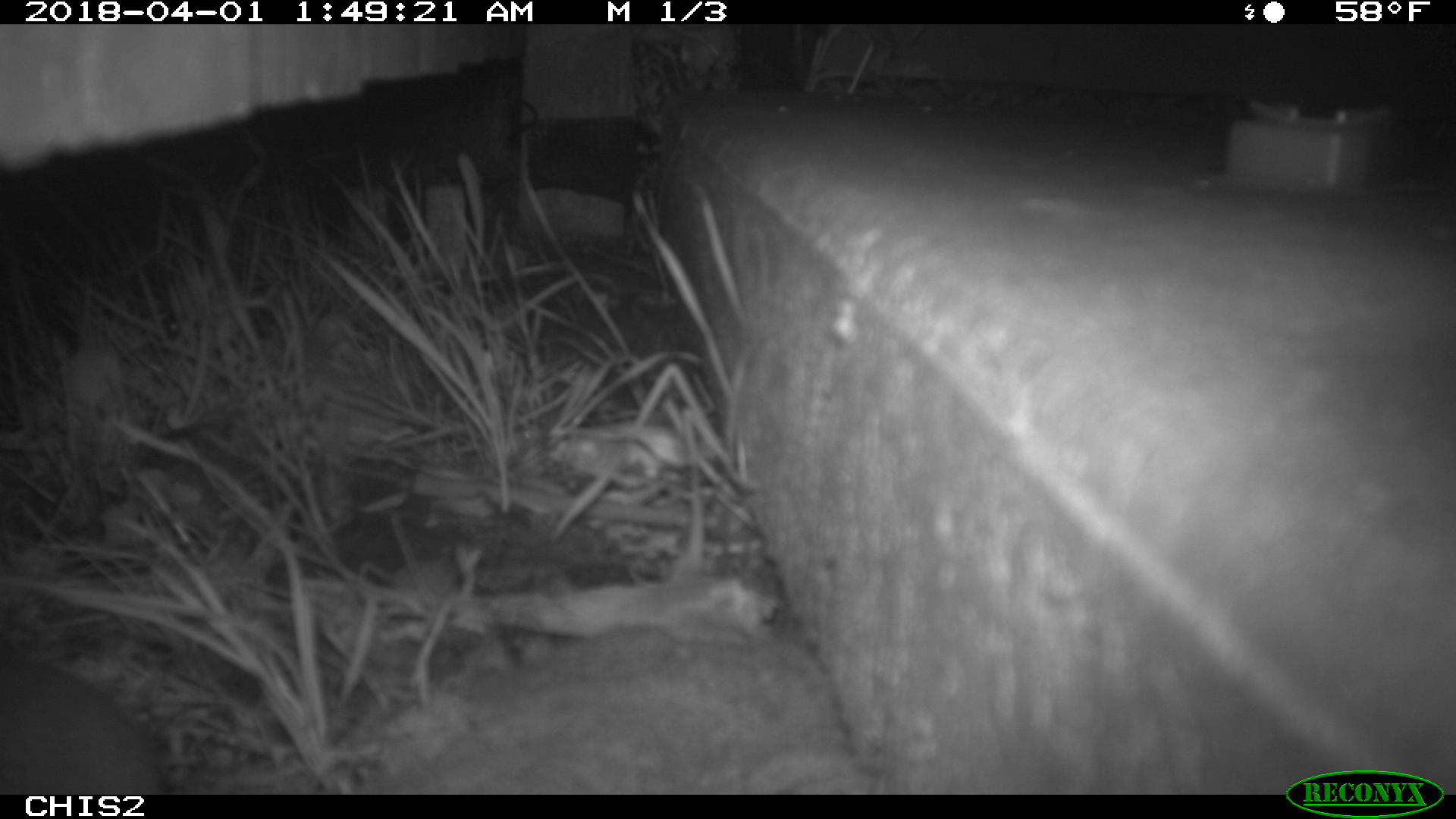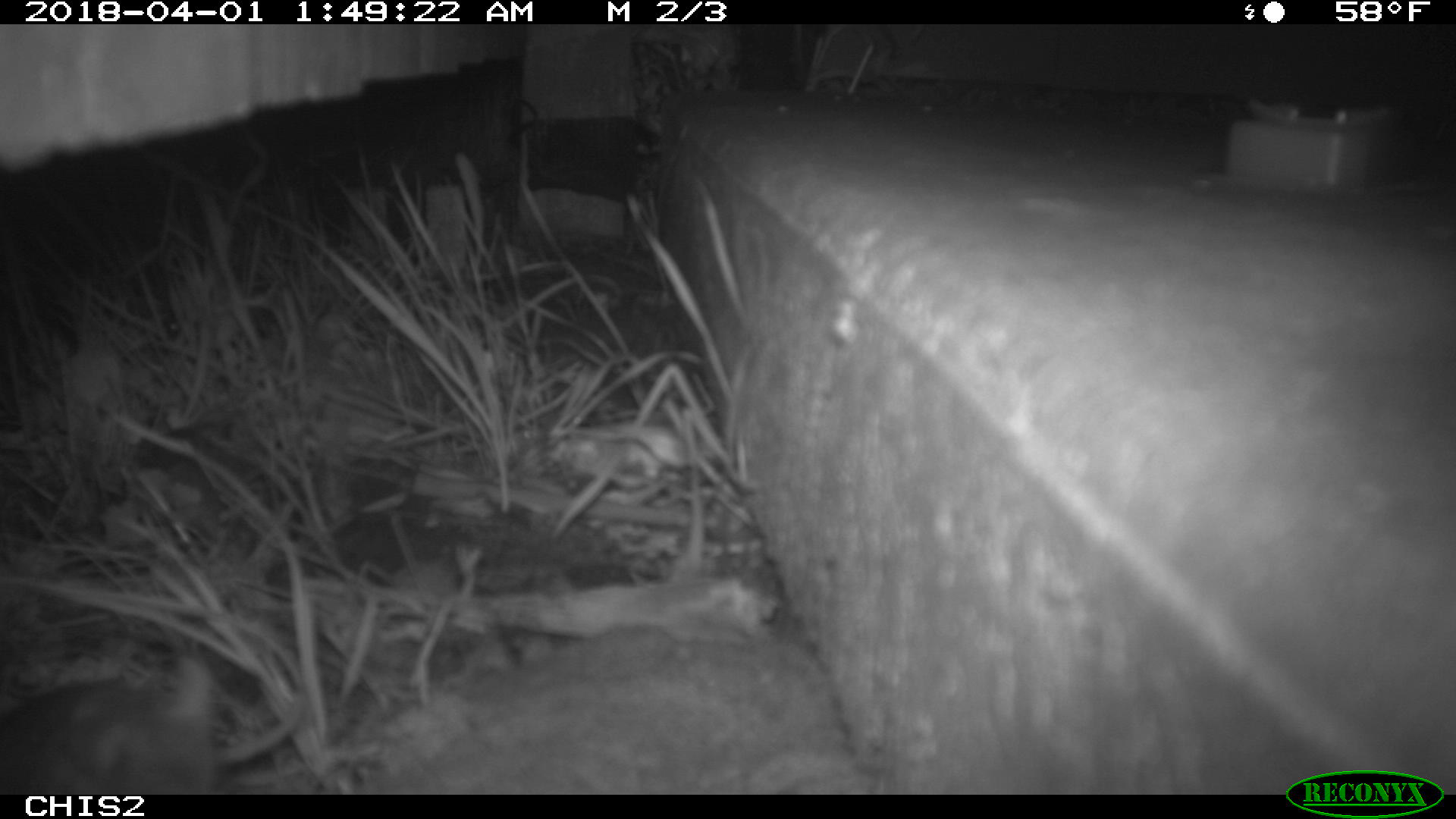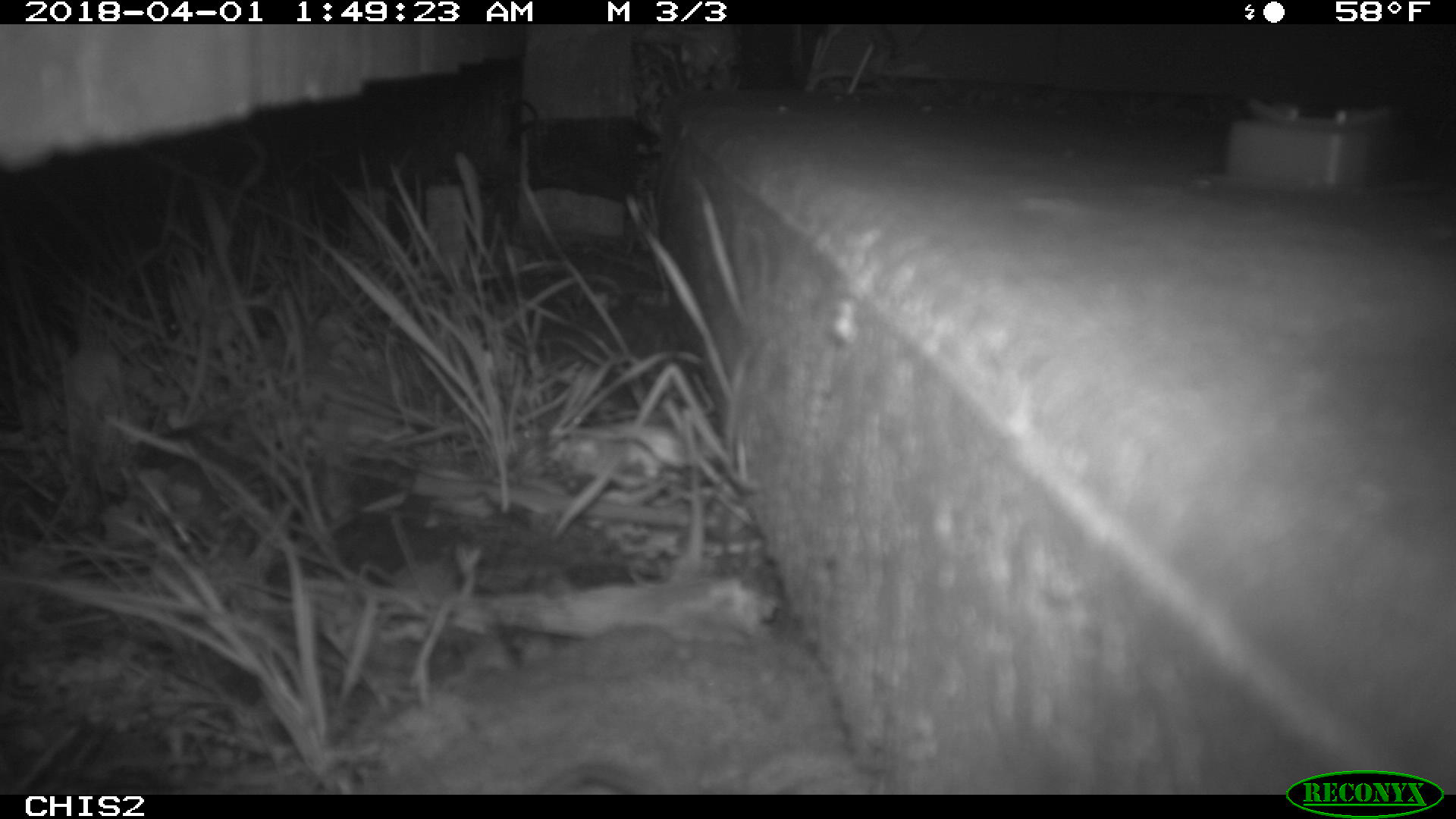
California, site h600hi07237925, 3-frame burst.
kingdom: Animalia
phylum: Chordata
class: Mammalia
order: Rodentia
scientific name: Rodentia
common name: rodent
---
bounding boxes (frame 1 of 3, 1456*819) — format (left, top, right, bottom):
rodent: (0, 644, 152, 794)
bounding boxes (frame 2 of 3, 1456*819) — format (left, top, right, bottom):
rodent: (0, 646, 302, 794)